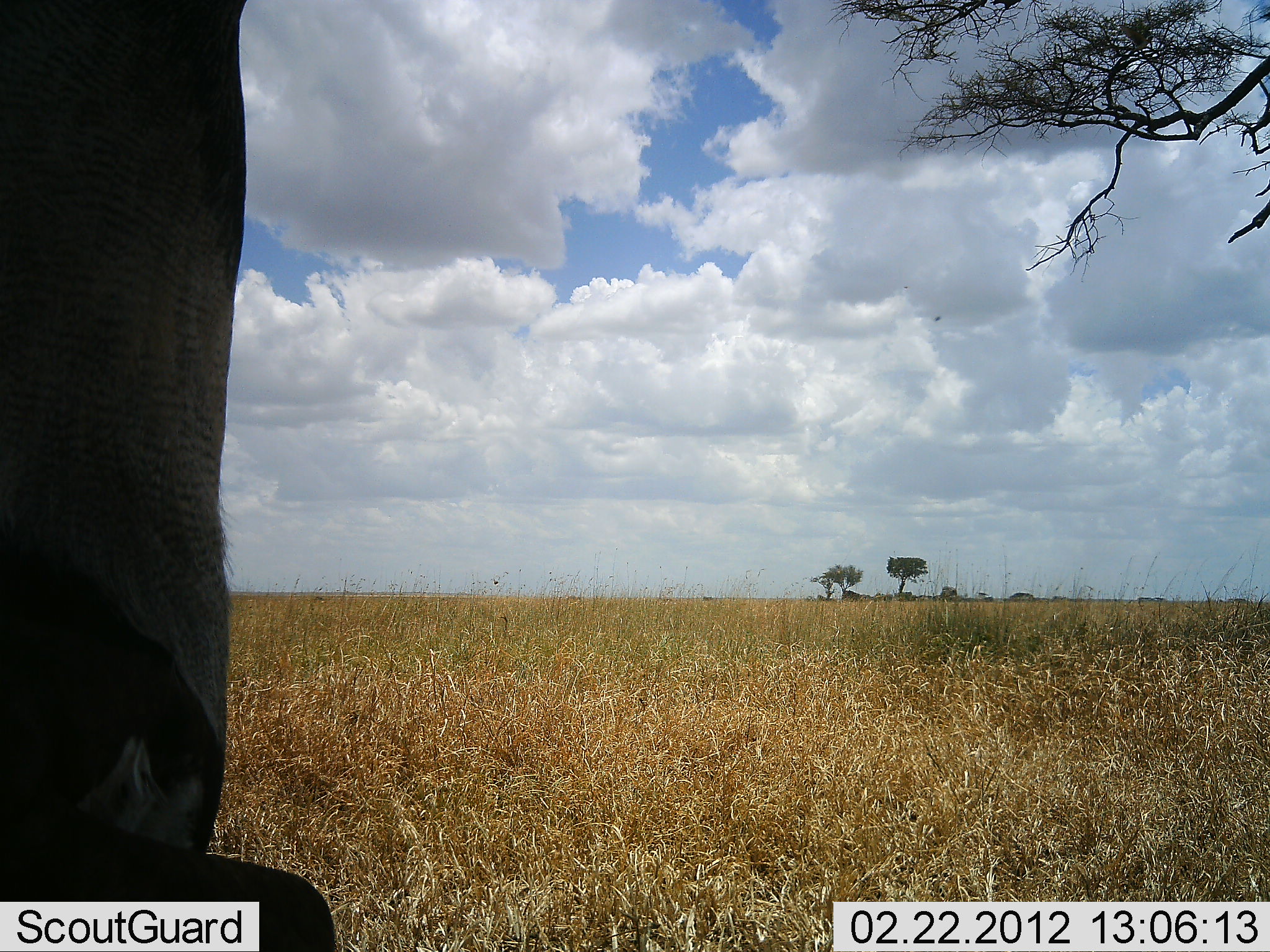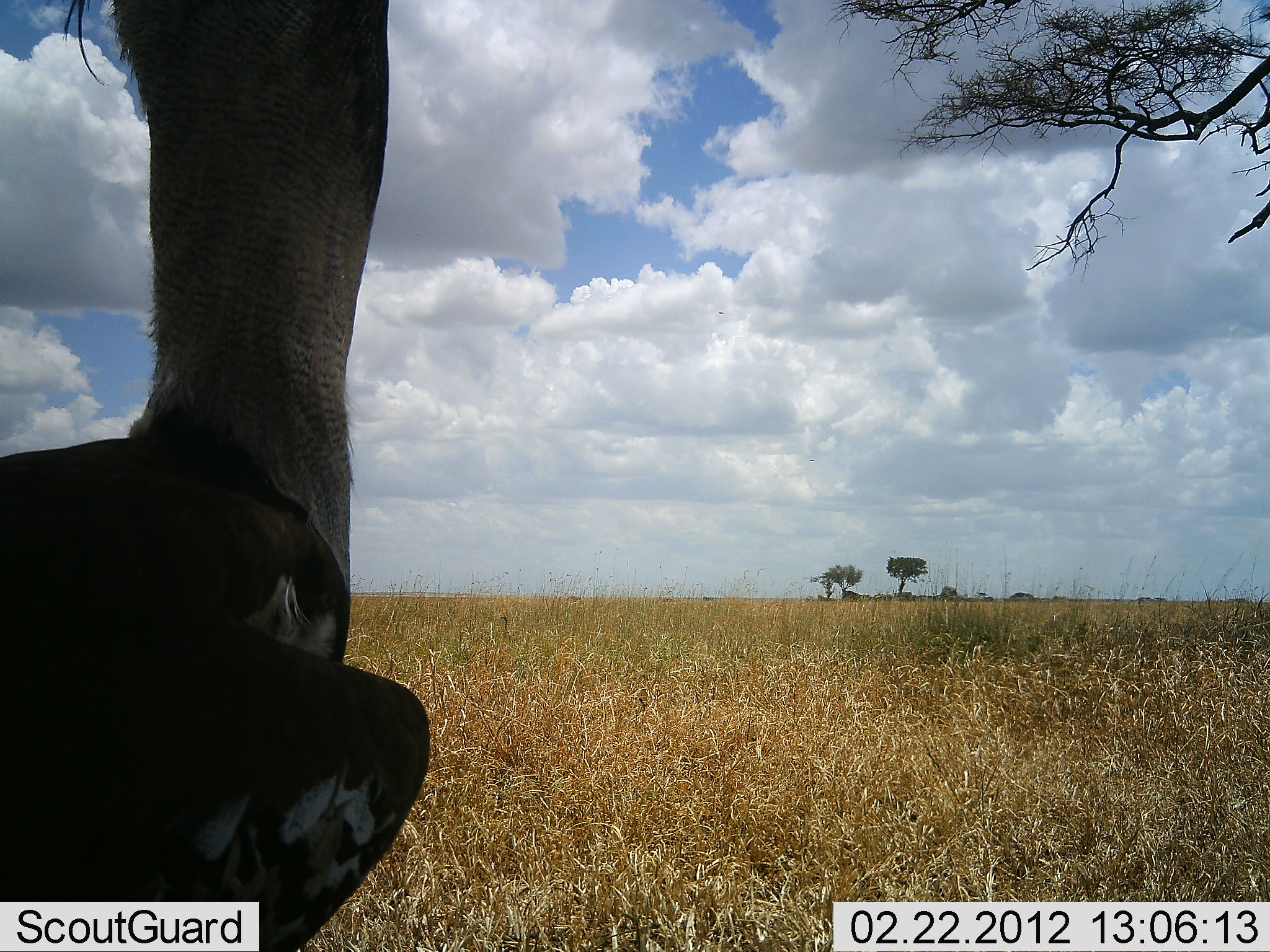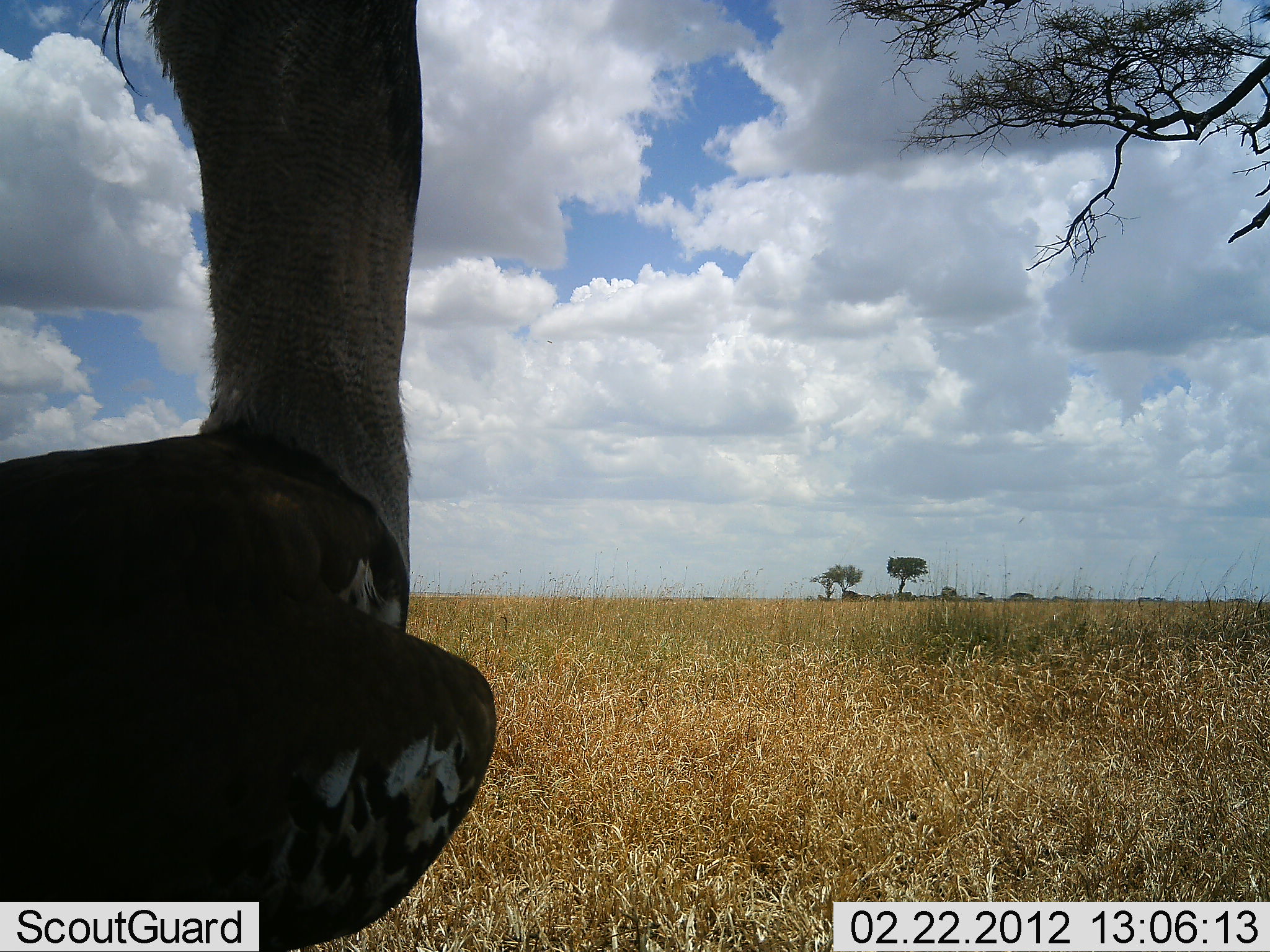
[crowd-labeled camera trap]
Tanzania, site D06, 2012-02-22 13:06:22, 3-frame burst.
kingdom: Animalia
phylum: Chordata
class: Aves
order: Otidiformes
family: Otididae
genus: Ardeotis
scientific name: Ardeotis kori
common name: kori bustard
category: koribustard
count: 1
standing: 33%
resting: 7%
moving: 60%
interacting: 0%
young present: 0%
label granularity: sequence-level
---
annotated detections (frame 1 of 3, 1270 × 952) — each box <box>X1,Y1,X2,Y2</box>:
animal: <box>0,2,338,952</box>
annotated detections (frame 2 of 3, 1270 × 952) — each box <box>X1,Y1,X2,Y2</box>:
animal: <box>1,0,426,952</box>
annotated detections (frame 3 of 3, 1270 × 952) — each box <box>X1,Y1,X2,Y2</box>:
animal: <box>1,3,497,952</box>